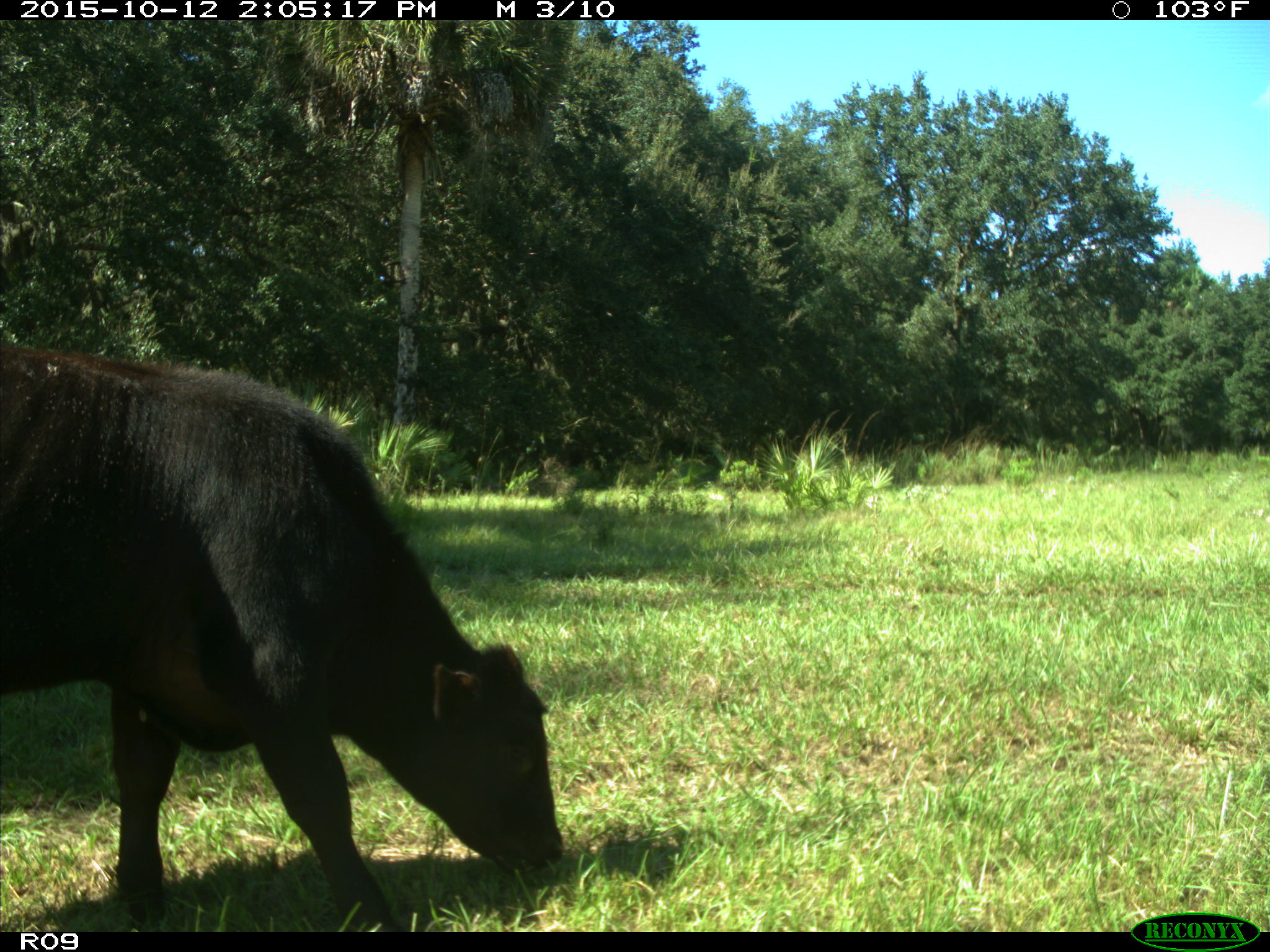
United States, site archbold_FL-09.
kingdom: Animalia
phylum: Chordata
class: Mammalia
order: Artiodactyla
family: Bovidae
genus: Bos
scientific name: Bos taurus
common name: domestic cow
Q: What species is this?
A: Bos taurus (domestic cow).